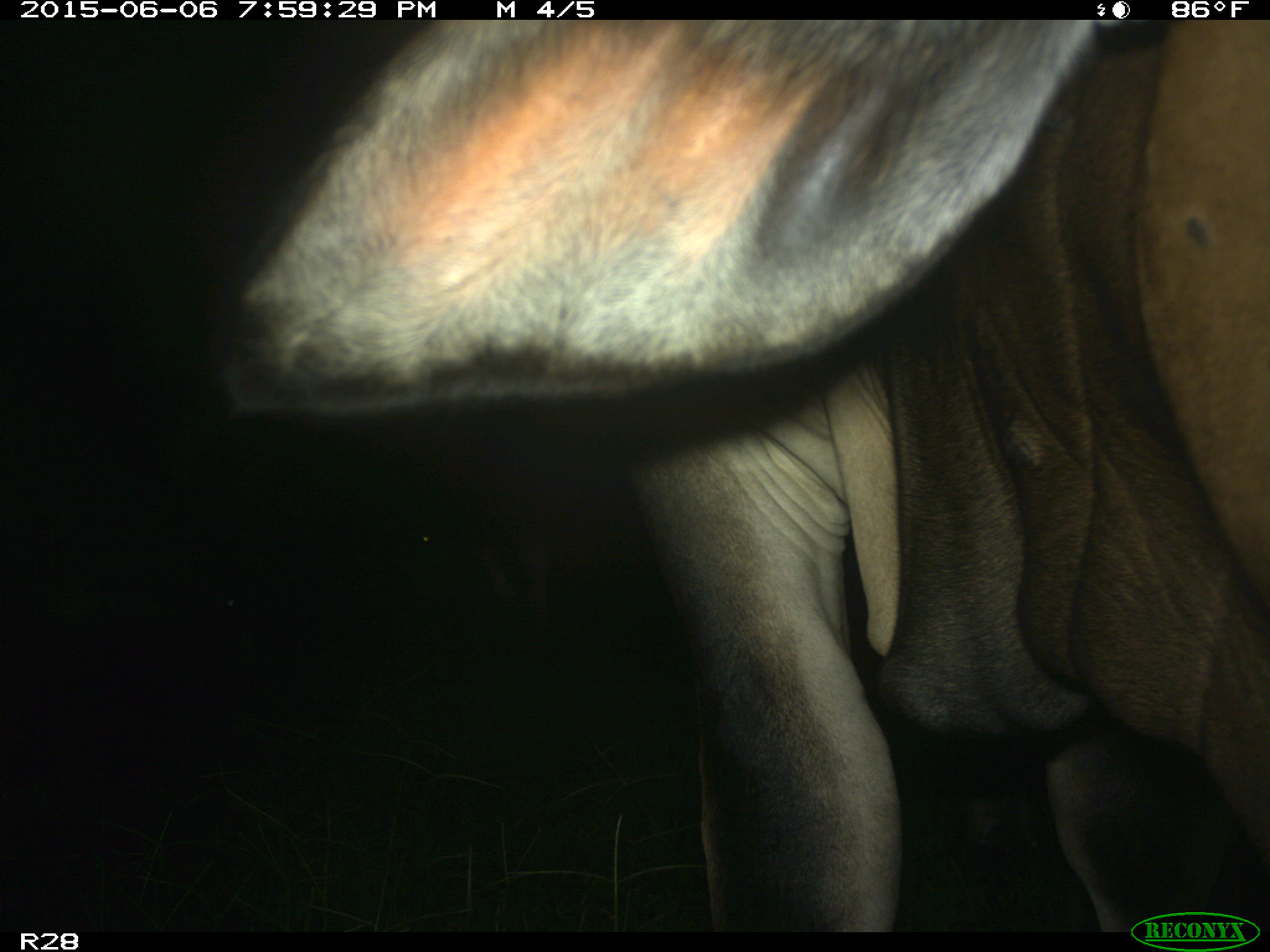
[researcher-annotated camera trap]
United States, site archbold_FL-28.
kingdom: Animalia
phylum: Chordata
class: Mammalia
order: Artiodactyla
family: Bovidae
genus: Bos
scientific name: Bos taurus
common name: domestic cow